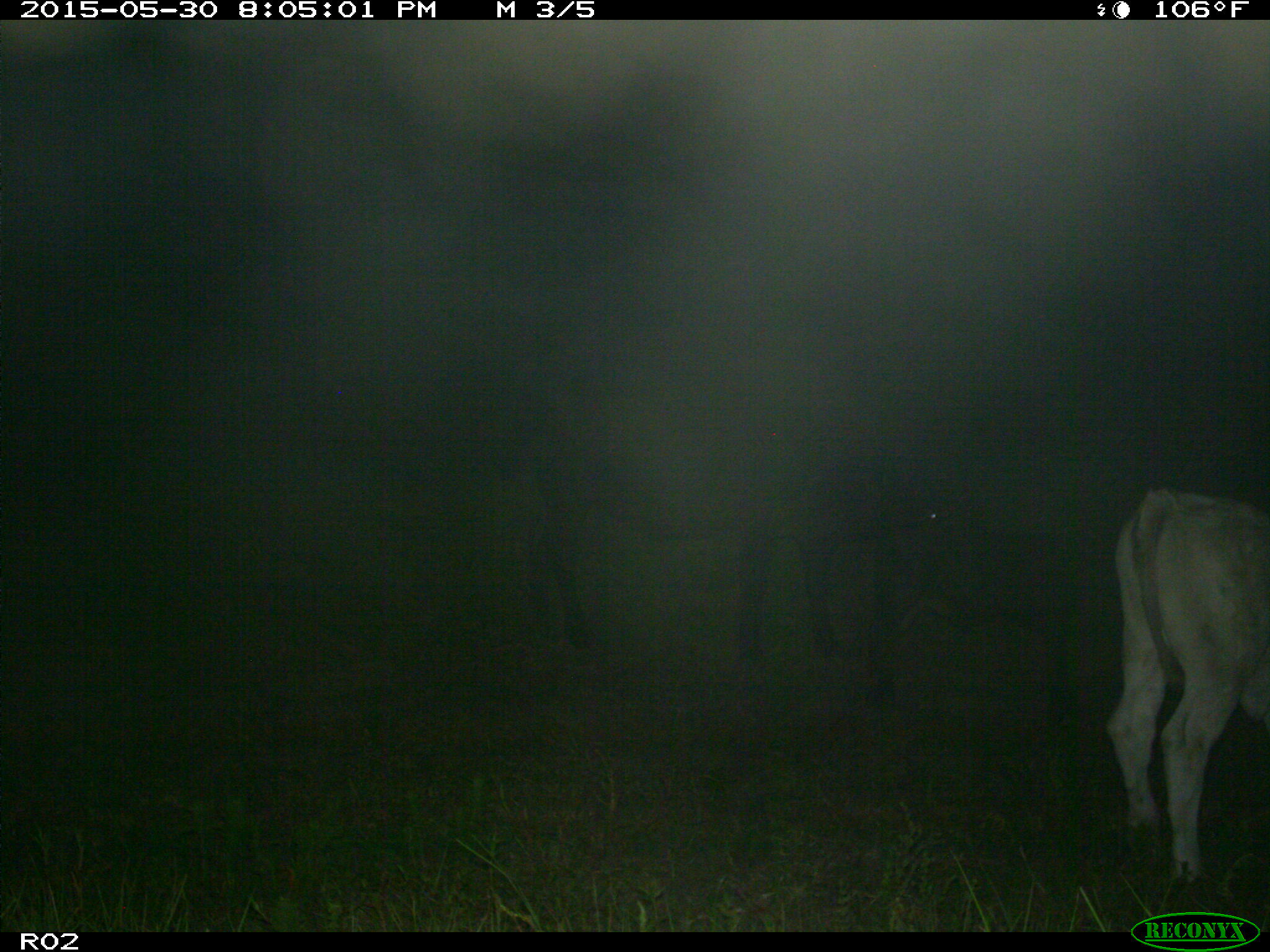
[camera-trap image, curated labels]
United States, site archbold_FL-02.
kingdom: Animalia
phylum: Chordata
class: Mammalia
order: Artiodactyla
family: Bovidae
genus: Bos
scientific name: Bos taurus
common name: domestic cow